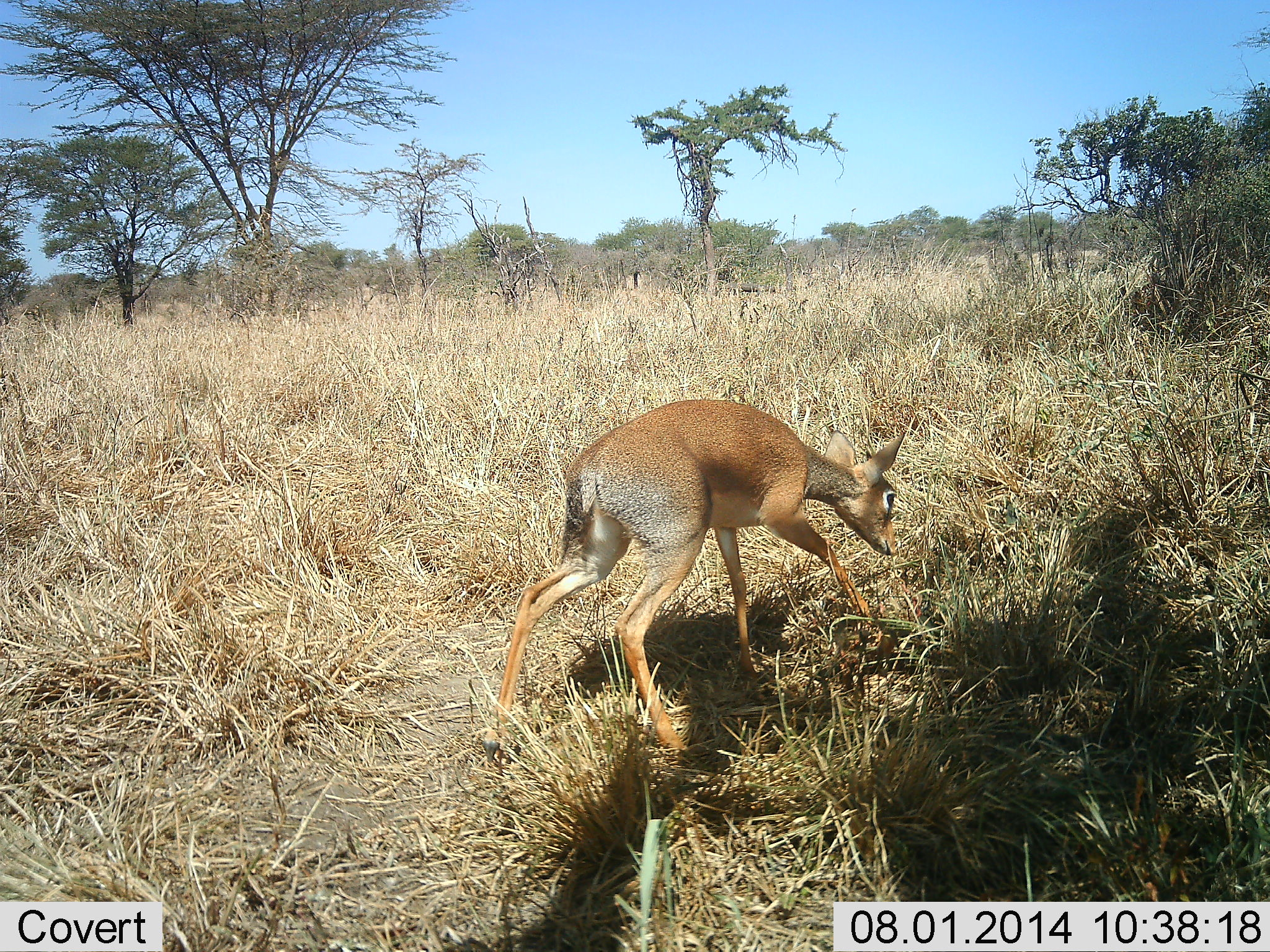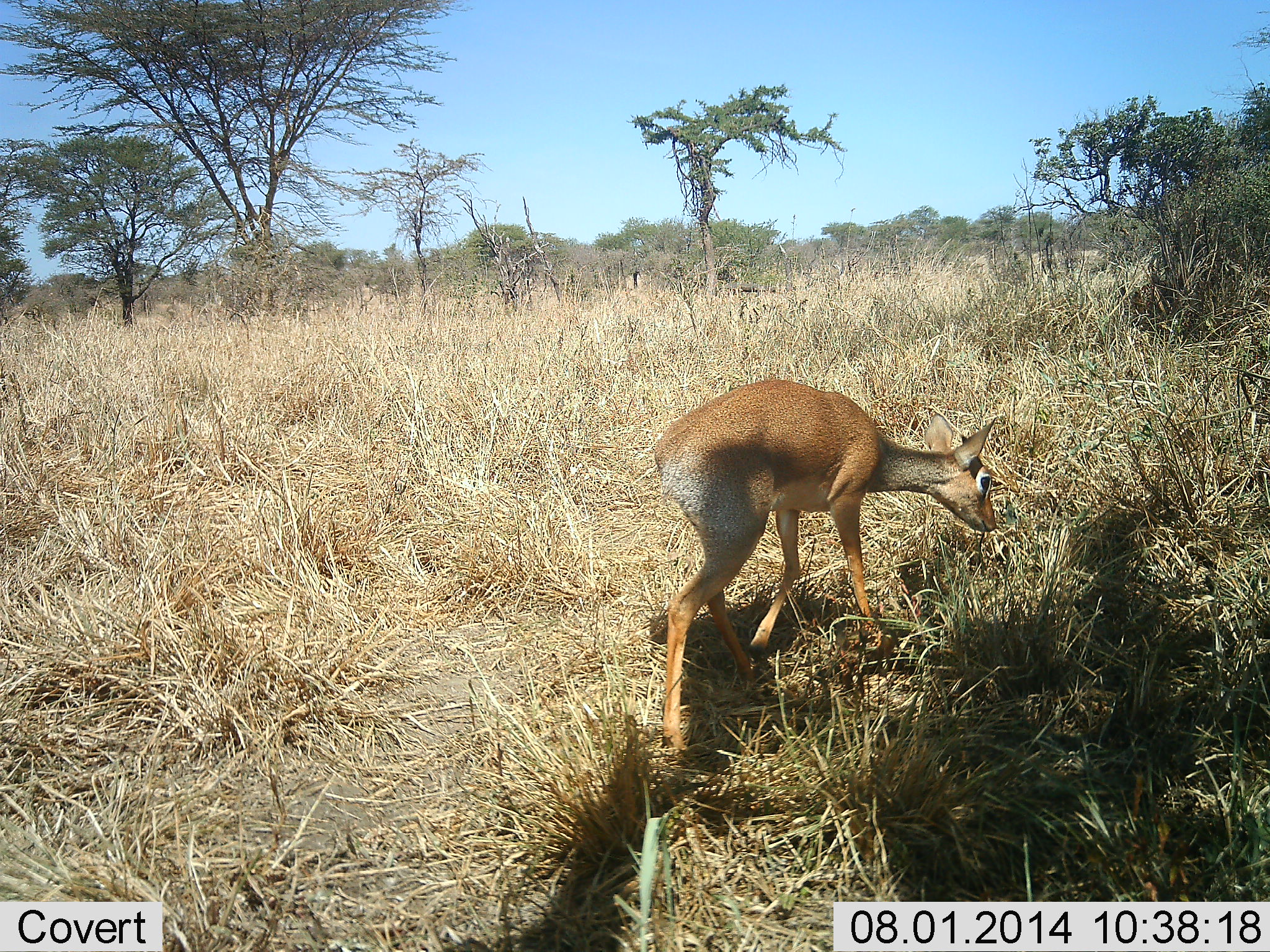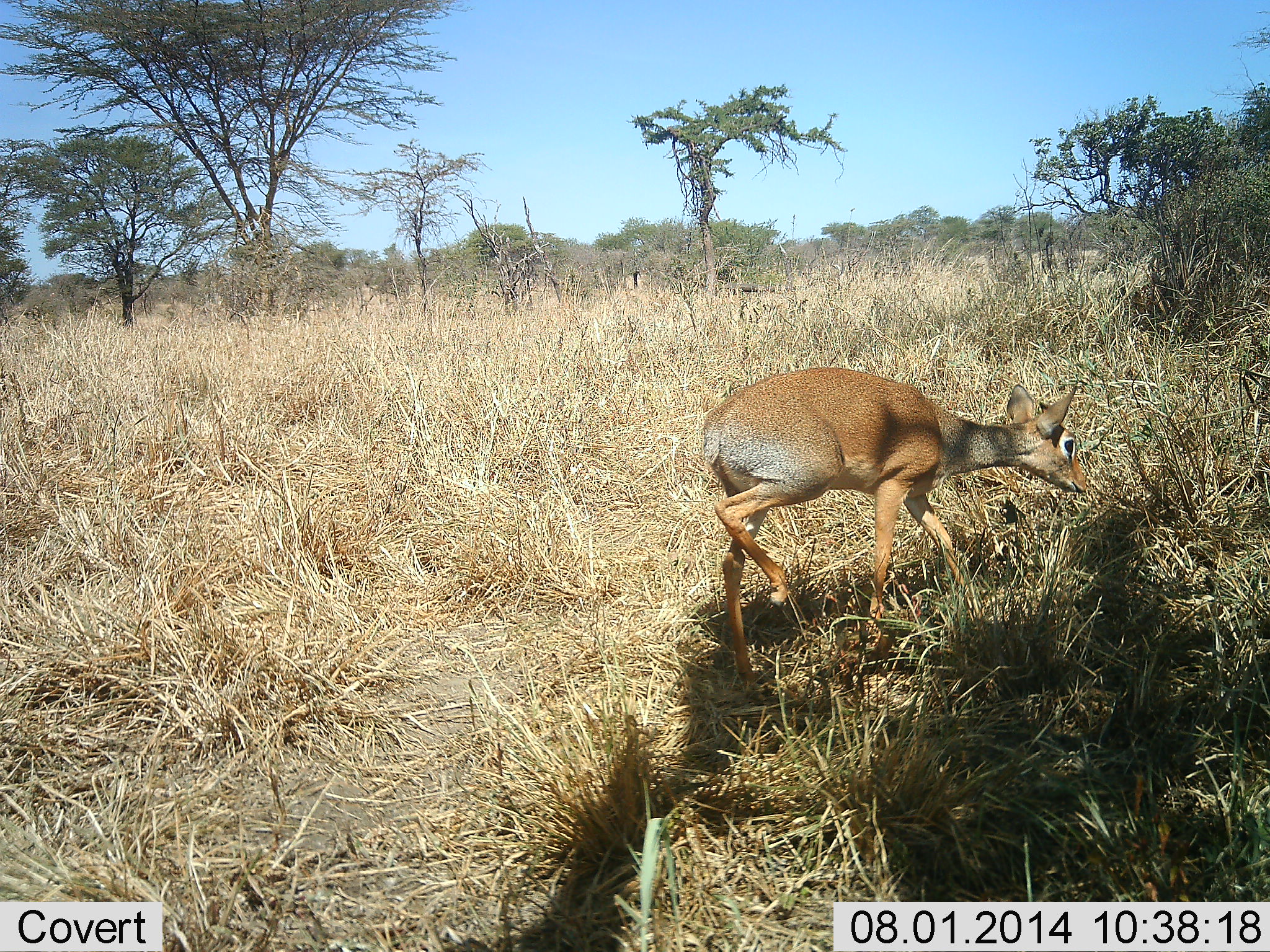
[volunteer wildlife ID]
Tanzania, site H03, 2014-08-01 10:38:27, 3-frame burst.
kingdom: Animalia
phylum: Chordata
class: Mammalia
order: Artiodactyla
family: Bovidae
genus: Madoqua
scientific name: Madoqua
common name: dikdik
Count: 1.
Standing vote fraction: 0%.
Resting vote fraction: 0%.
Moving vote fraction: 80%.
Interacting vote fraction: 0%.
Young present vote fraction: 0%.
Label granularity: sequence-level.